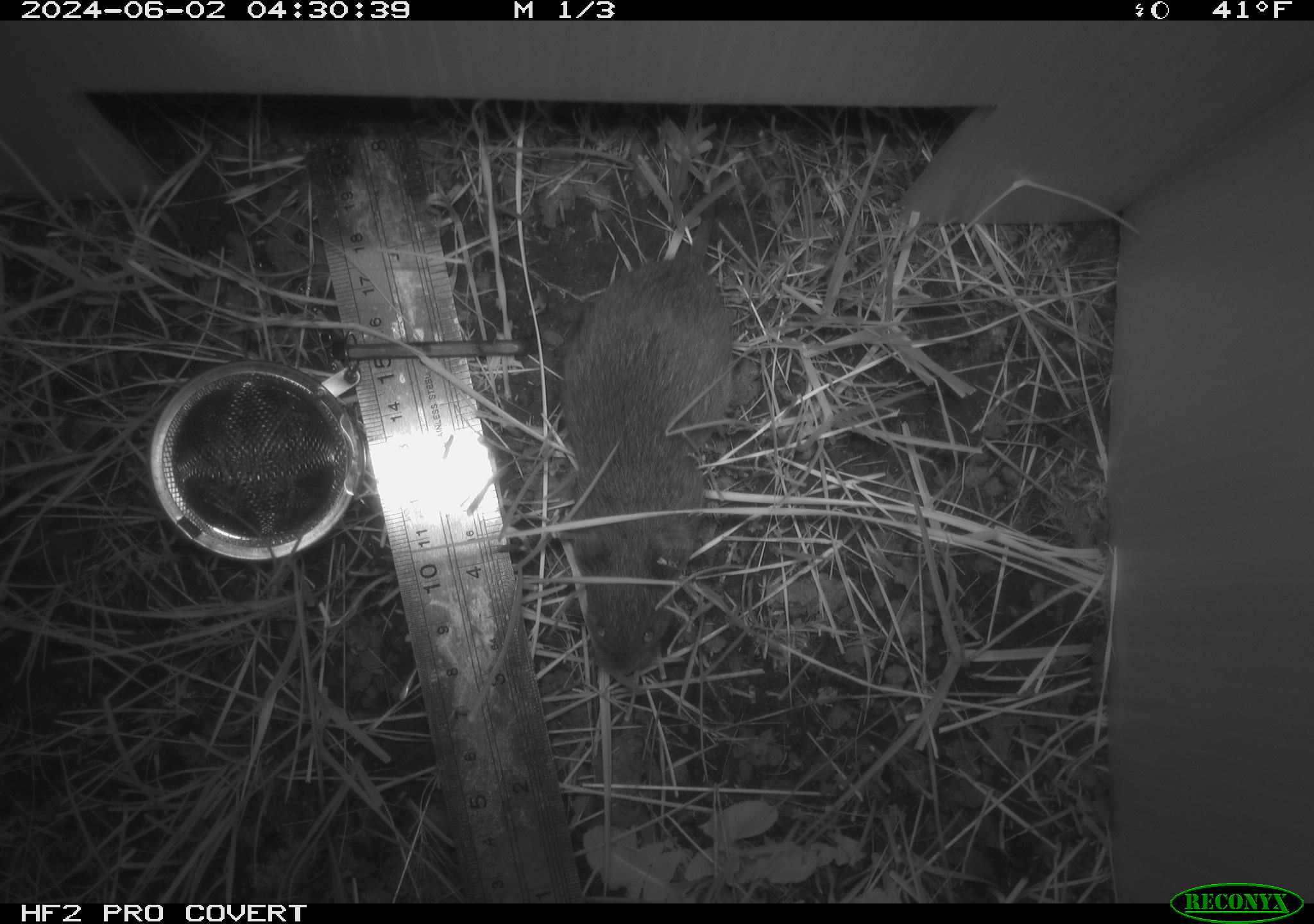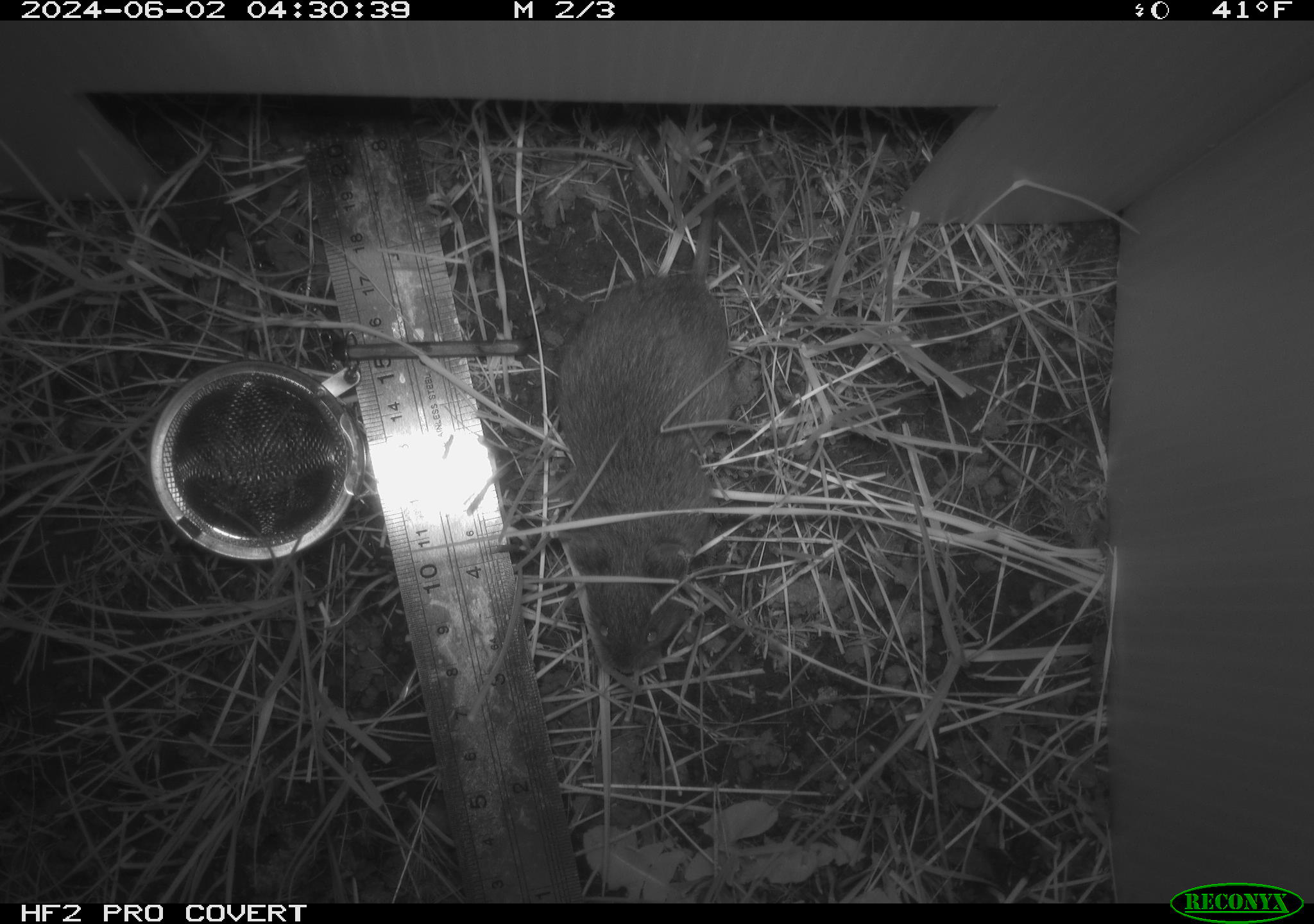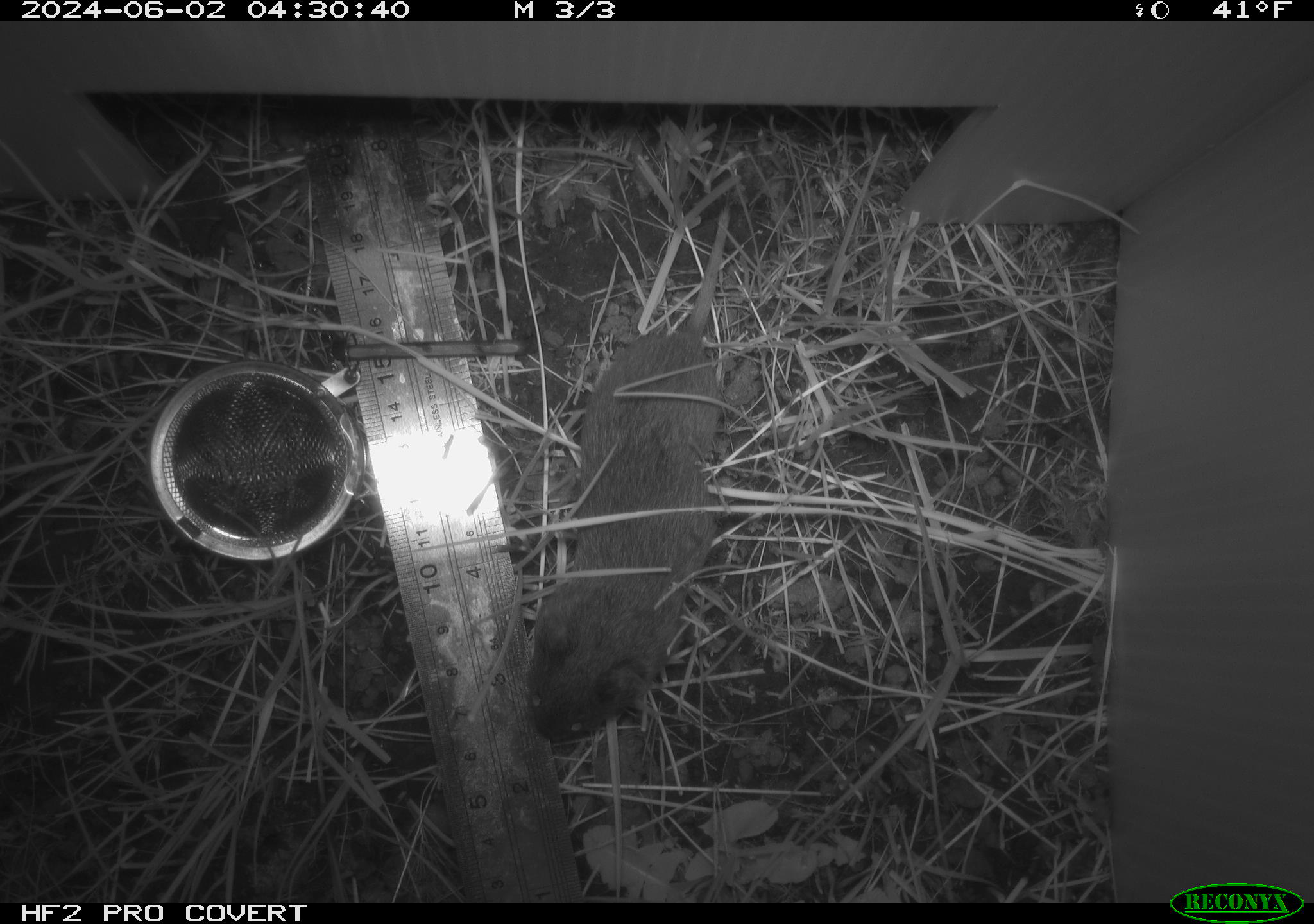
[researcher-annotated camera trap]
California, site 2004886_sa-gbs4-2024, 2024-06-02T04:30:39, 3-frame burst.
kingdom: Animalia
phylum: Chordata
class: Mammalia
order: Rodentia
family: Cricetidae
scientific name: Arvicolinae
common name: voles, lemmings, and muskrats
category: arvicolinae subfamily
Arvicolinae subfamily (voles, lemmings, and muskrats) (Arvicolinae).